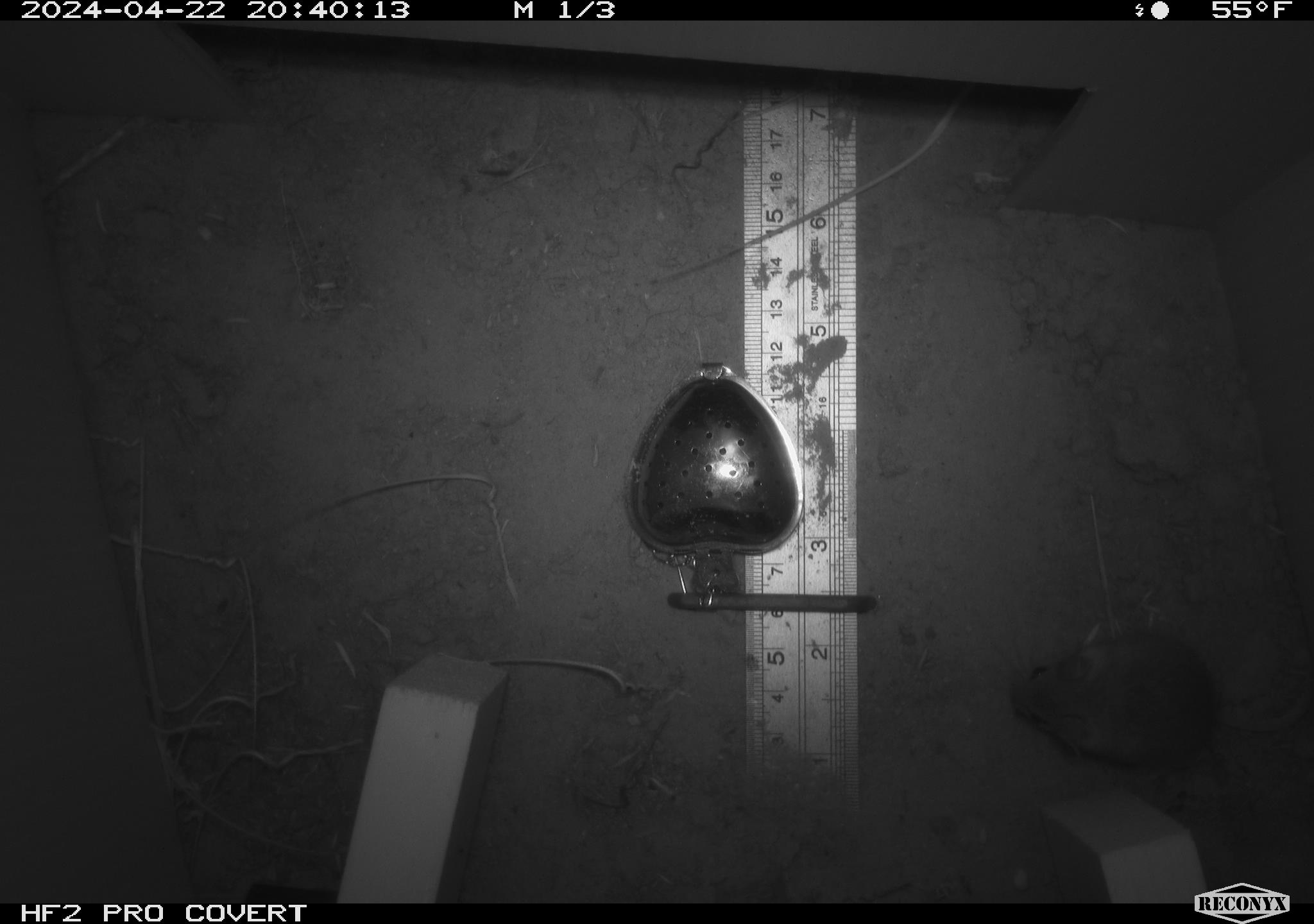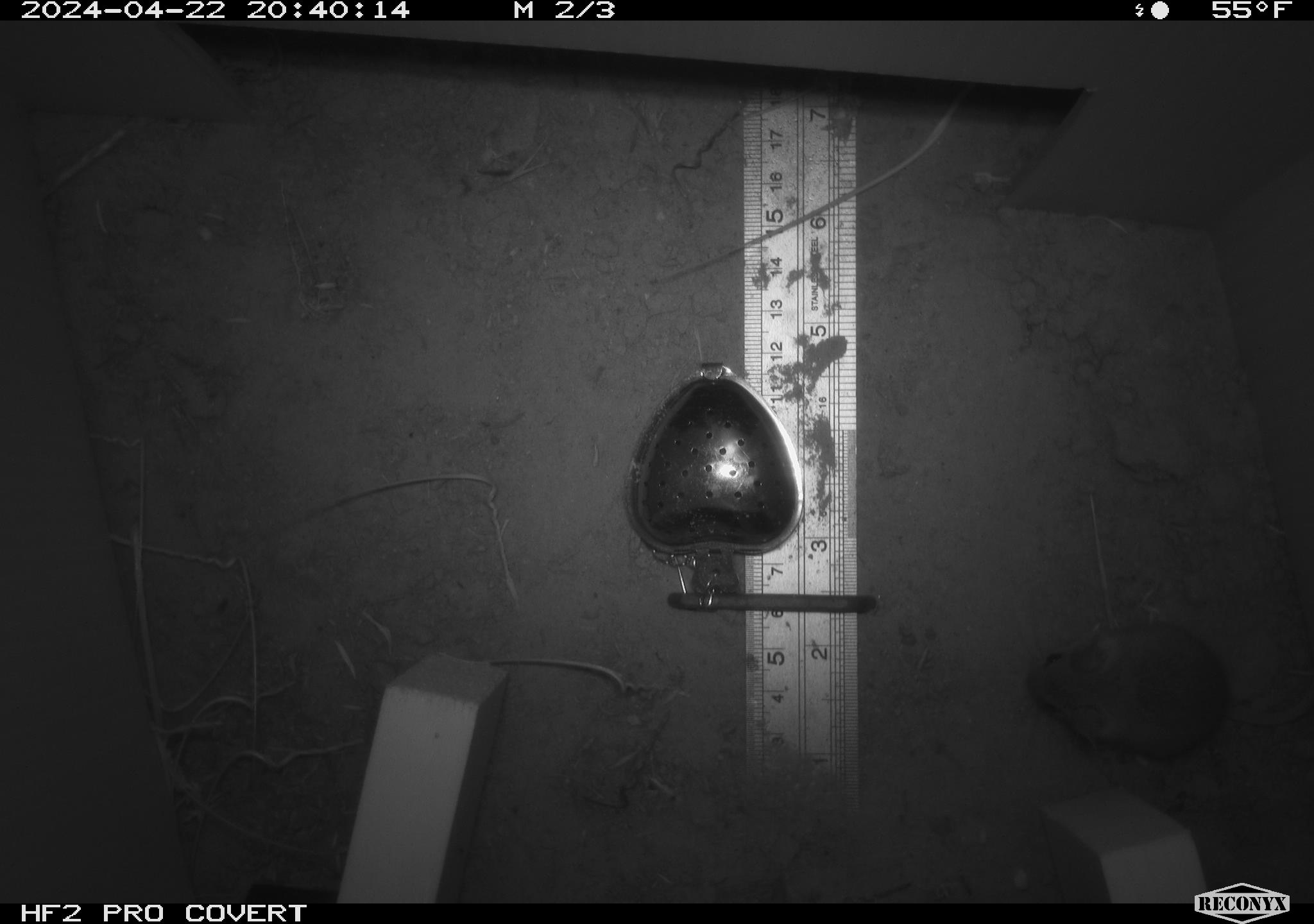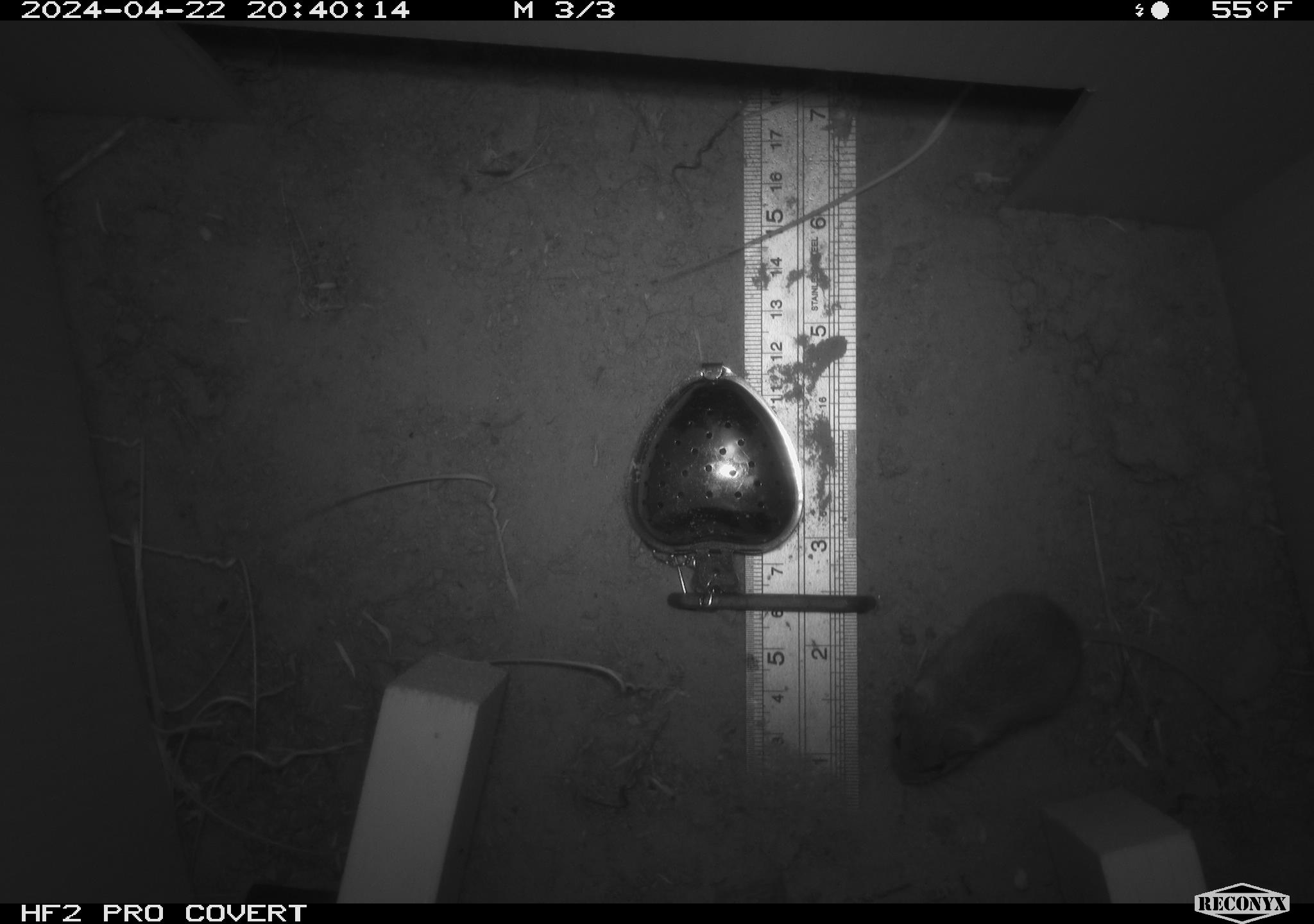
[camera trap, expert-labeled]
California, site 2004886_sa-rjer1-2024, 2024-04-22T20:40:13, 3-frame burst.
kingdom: Animalia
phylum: Chordata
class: Mammalia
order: Rodentia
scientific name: Rodentia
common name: mouse species